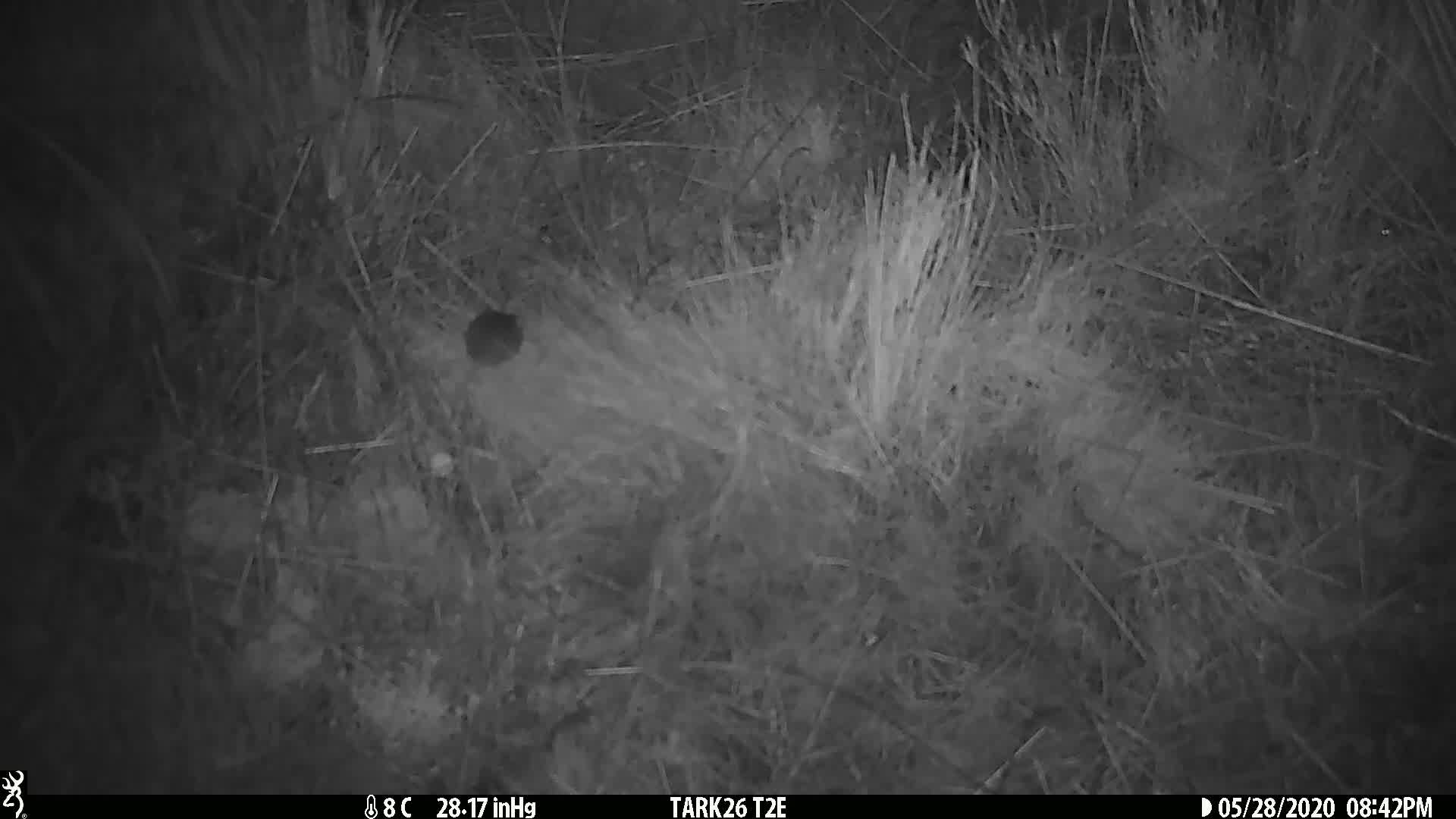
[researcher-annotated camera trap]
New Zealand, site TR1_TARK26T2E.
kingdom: Animalia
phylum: Chordata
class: Mammalia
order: Rodentia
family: Muridae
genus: Mus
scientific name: Mus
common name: mouse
Mouse (Mus).